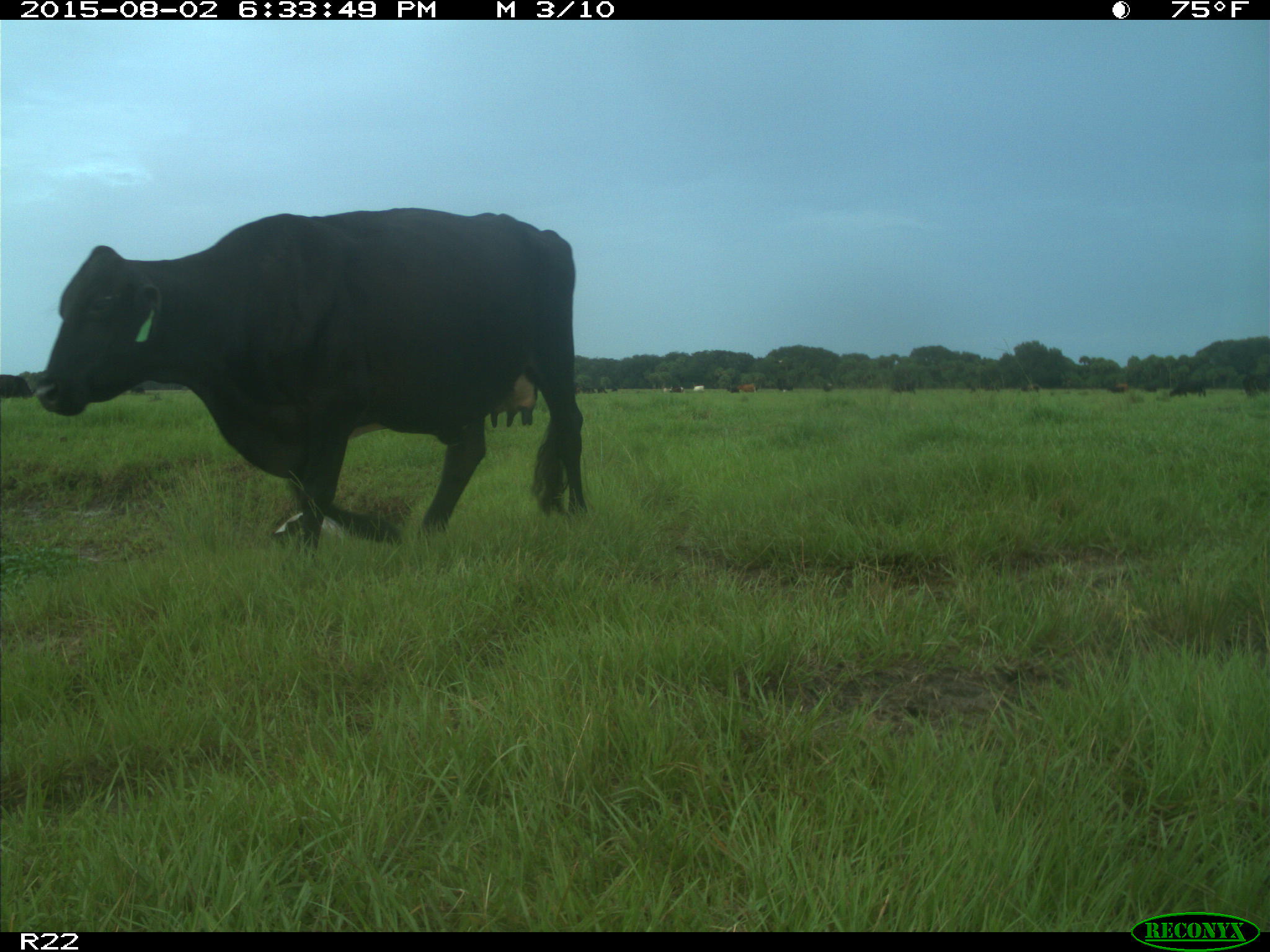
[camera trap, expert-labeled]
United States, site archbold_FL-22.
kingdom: Animalia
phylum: Chordata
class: Mammalia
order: Artiodactyla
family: Bovidae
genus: Bos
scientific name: Bos taurus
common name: domestic cow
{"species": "Bos taurus (domestic cow)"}